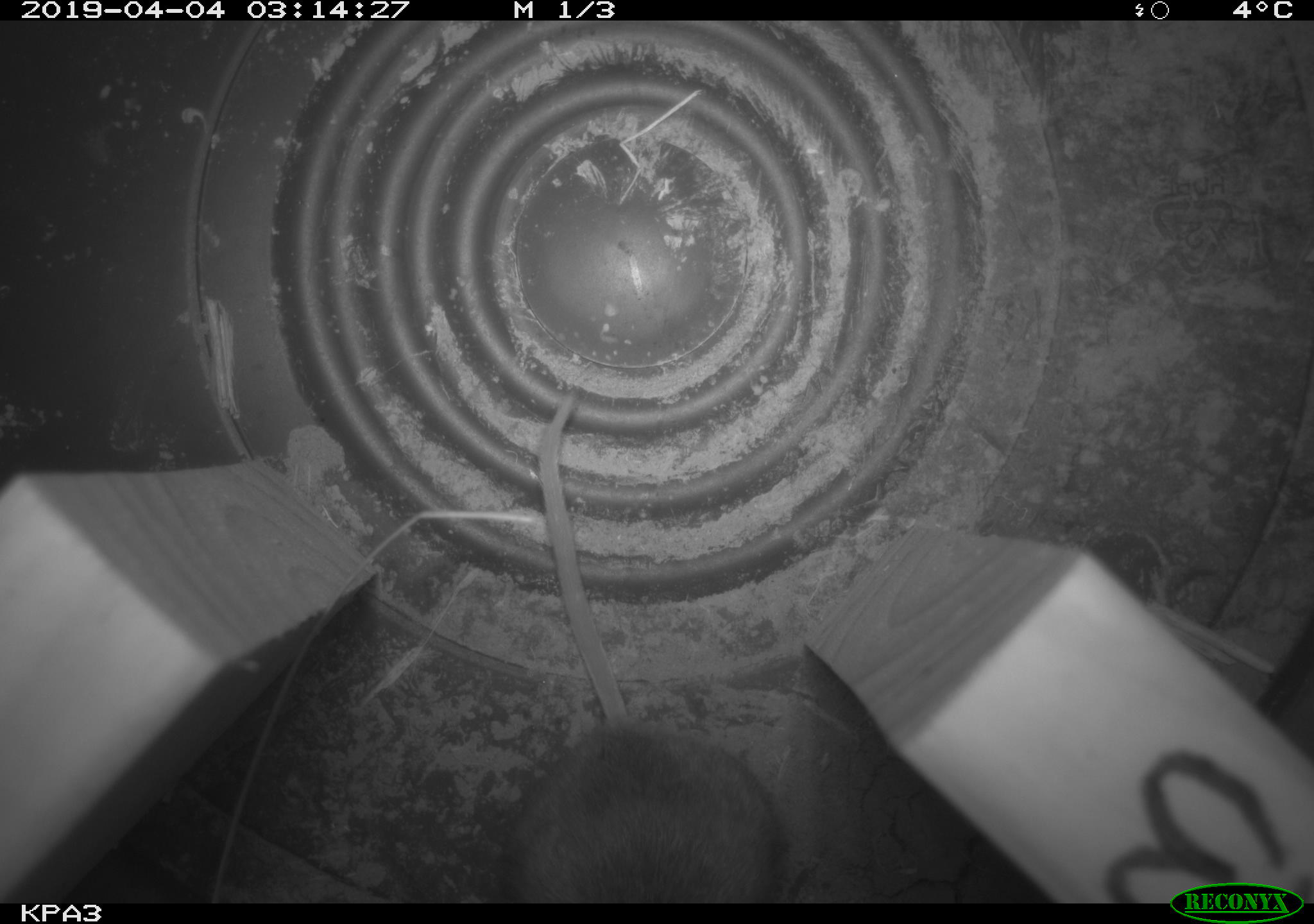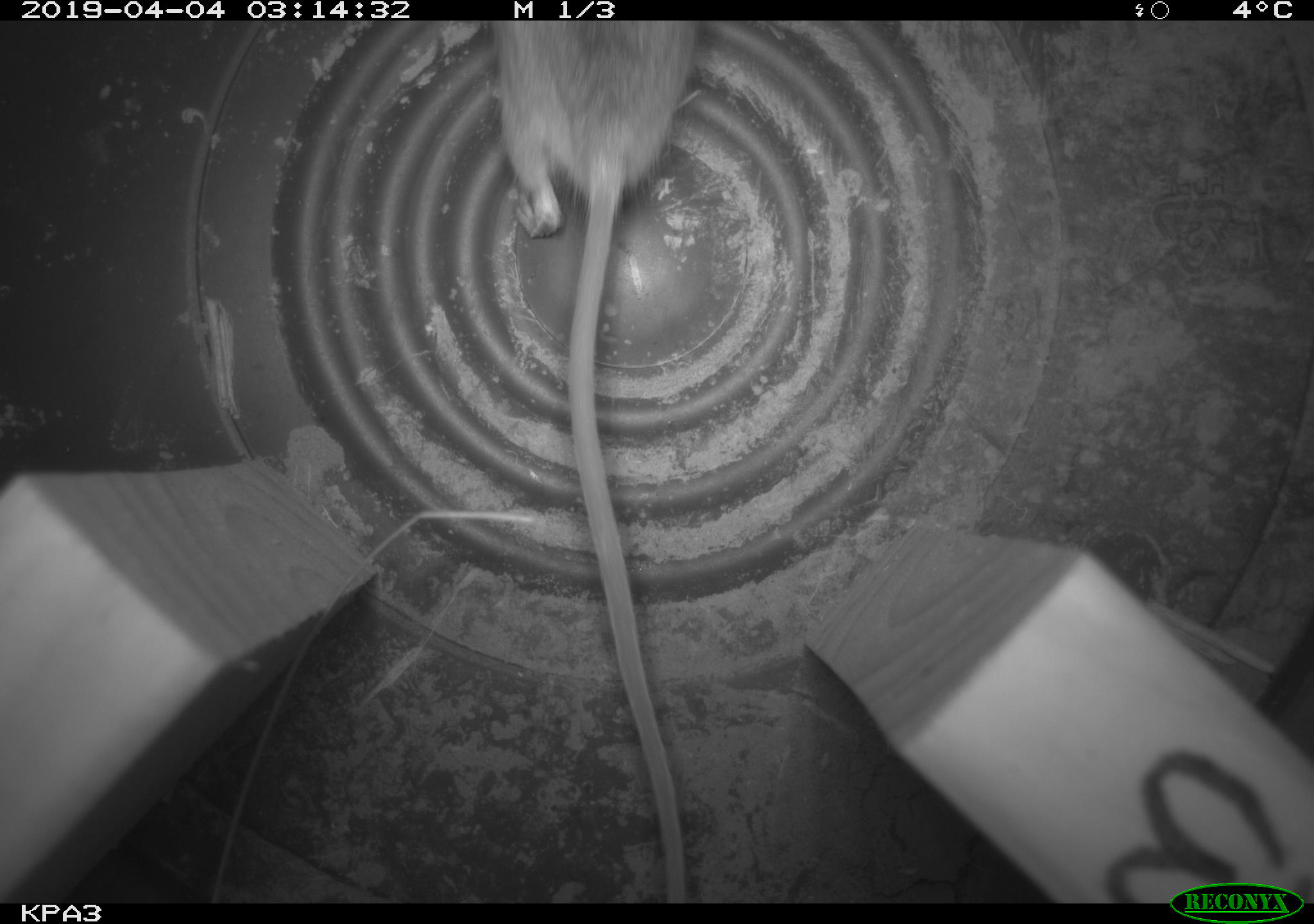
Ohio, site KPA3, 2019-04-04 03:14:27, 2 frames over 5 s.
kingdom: Animalia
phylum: Chordata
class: Mammalia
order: Rodentia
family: Cricetidae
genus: Peromyscus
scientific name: Peromyscus leucopus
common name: white-footed mouse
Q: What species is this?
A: White-footed mouse (Peromyscus leucopus).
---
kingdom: Animalia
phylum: Chordata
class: Mammalia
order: Rodentia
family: Zapodidae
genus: Zapus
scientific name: Zapus hudsonius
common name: meadow jumping mouse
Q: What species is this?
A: Meadow jumping mouse (Zapus hudsonius).